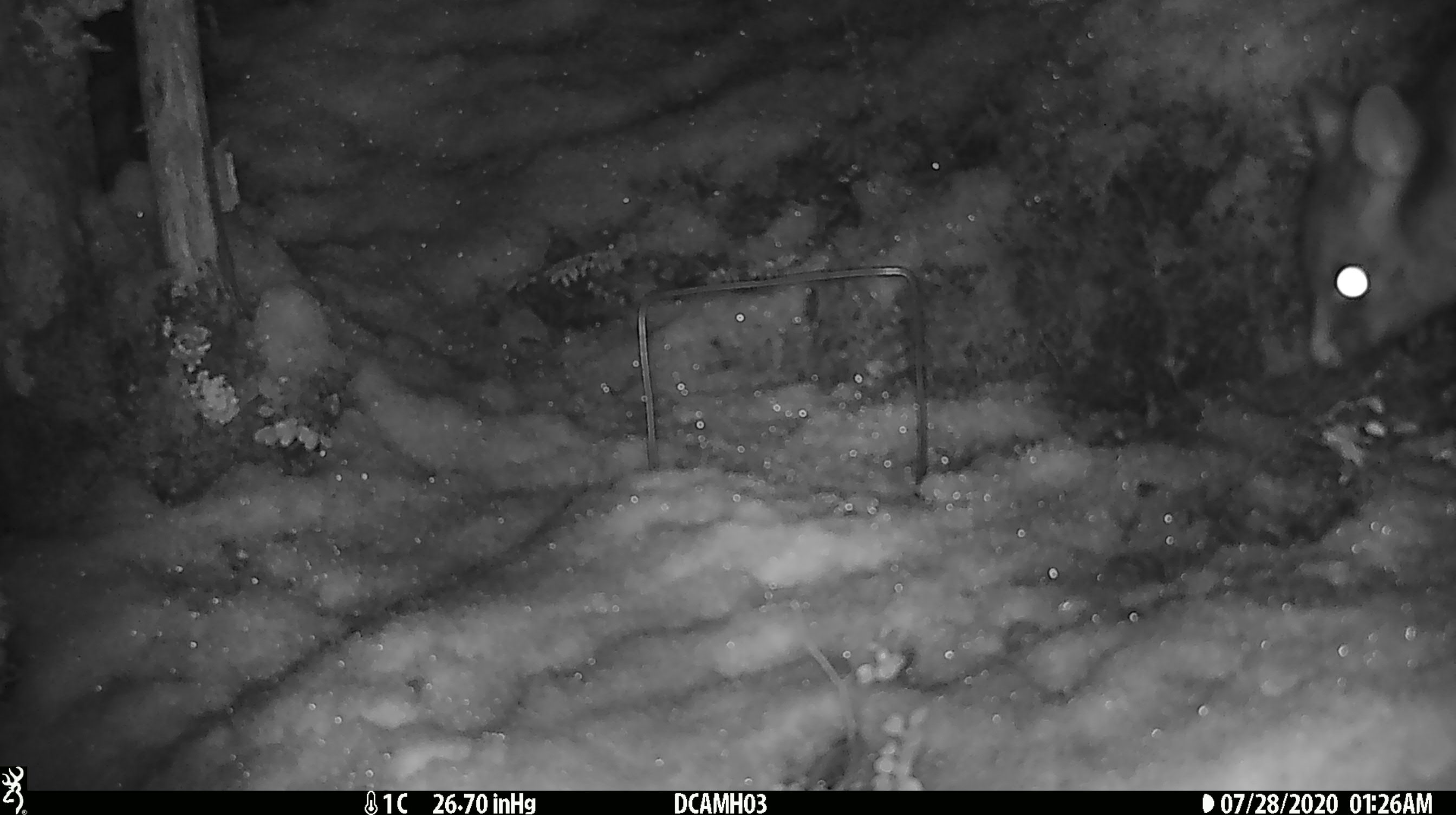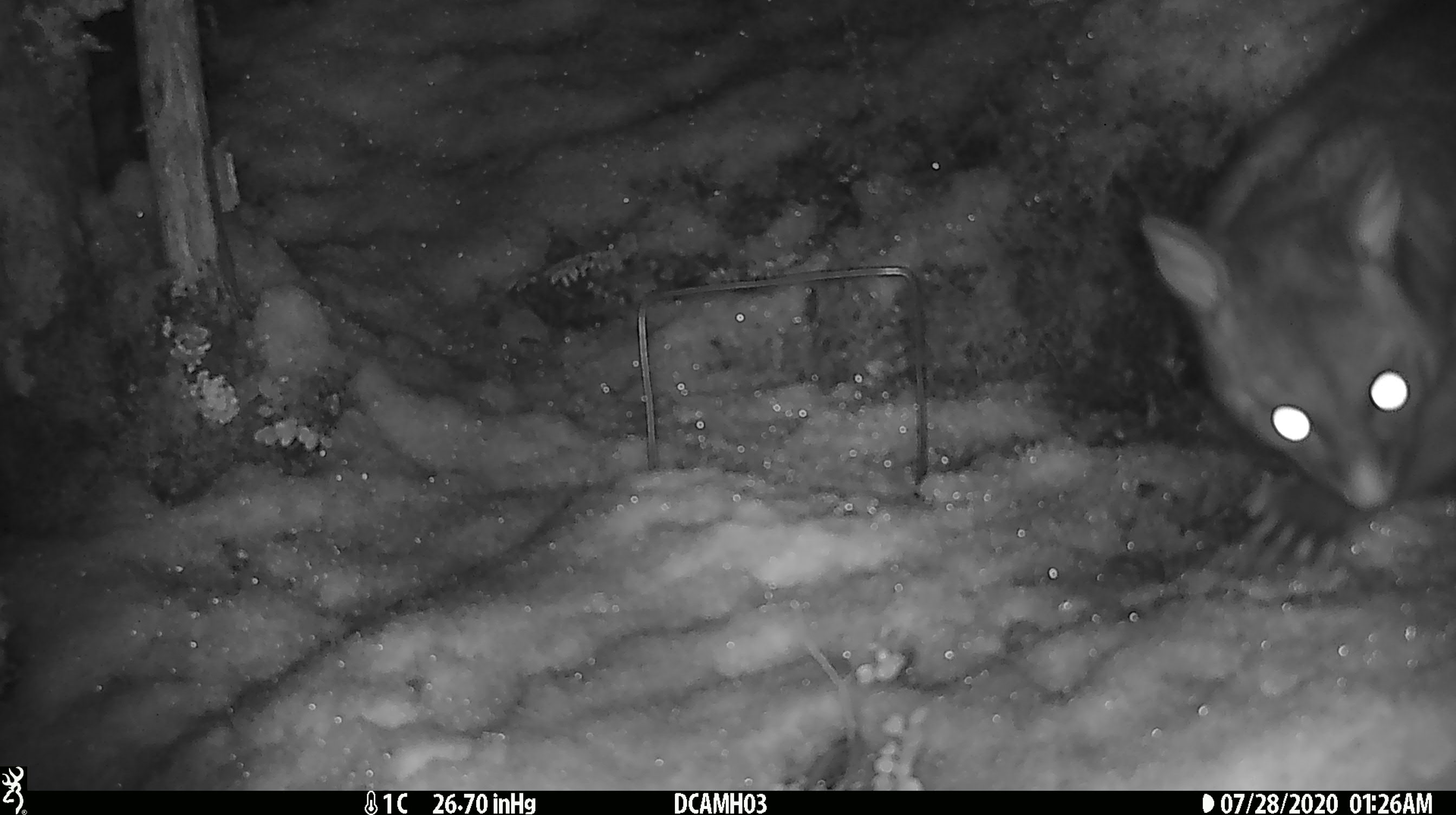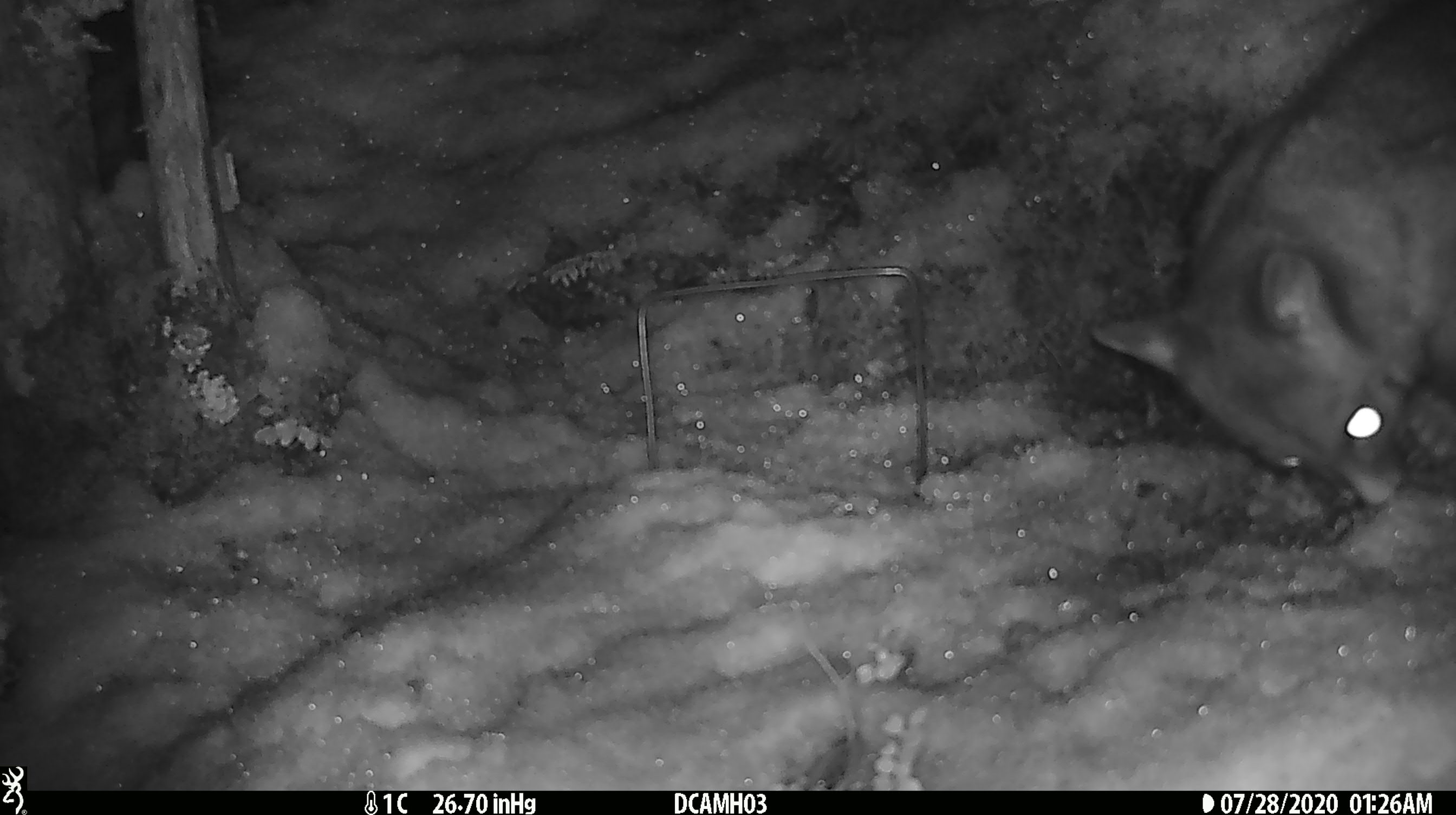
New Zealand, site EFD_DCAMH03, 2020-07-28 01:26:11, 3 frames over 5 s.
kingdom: Animalia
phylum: Chordata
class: Mammalia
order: Diprotodontia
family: Phalangeridae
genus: Trichosurus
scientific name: Trichosurus vulpecula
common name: common brushtail possum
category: possum